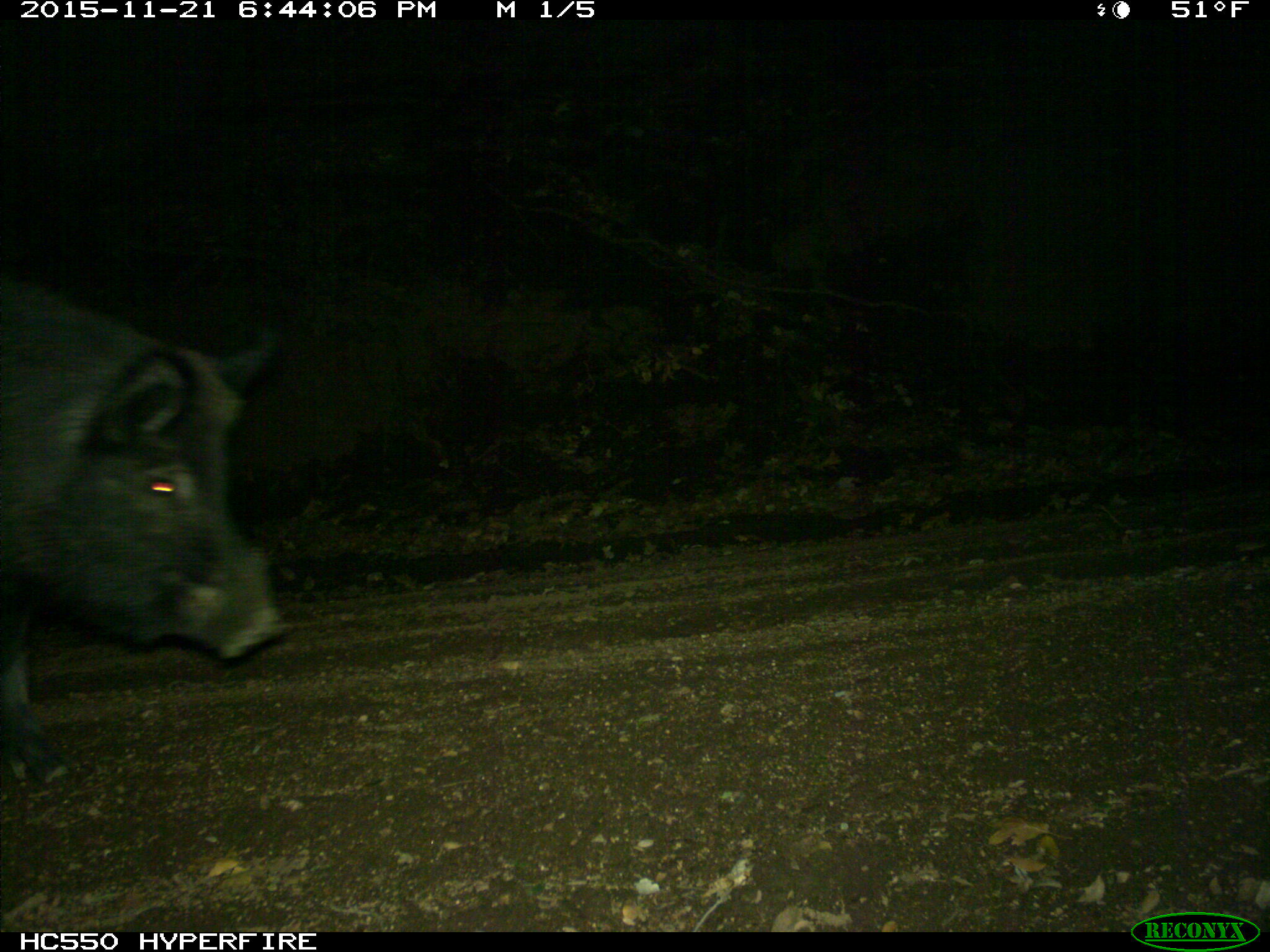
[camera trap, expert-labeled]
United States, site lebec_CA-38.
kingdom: Animalia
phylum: Chordata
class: Mammalia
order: Artiodactyla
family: Suidae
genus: Sus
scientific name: Sus scrofa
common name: wild boar